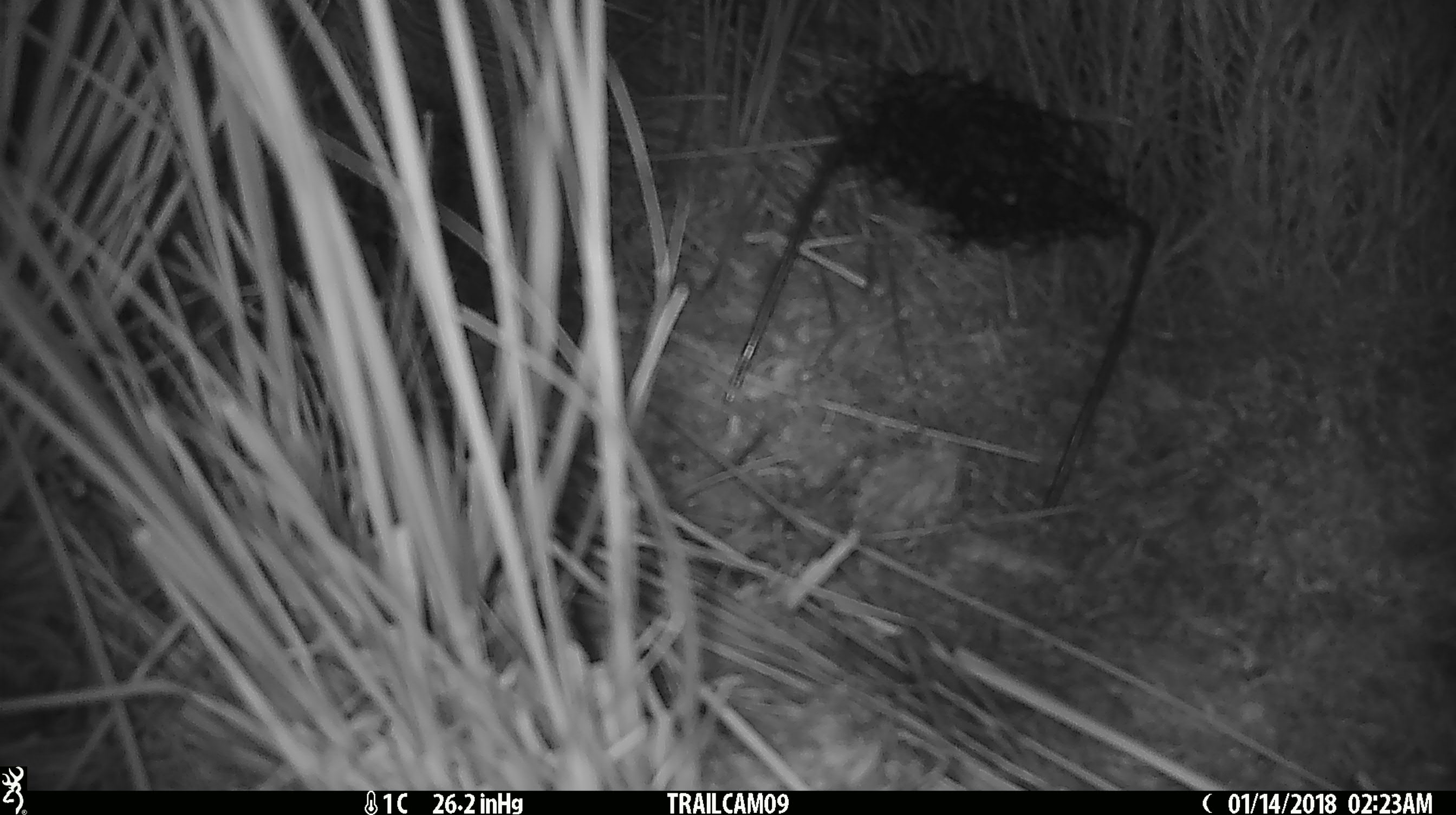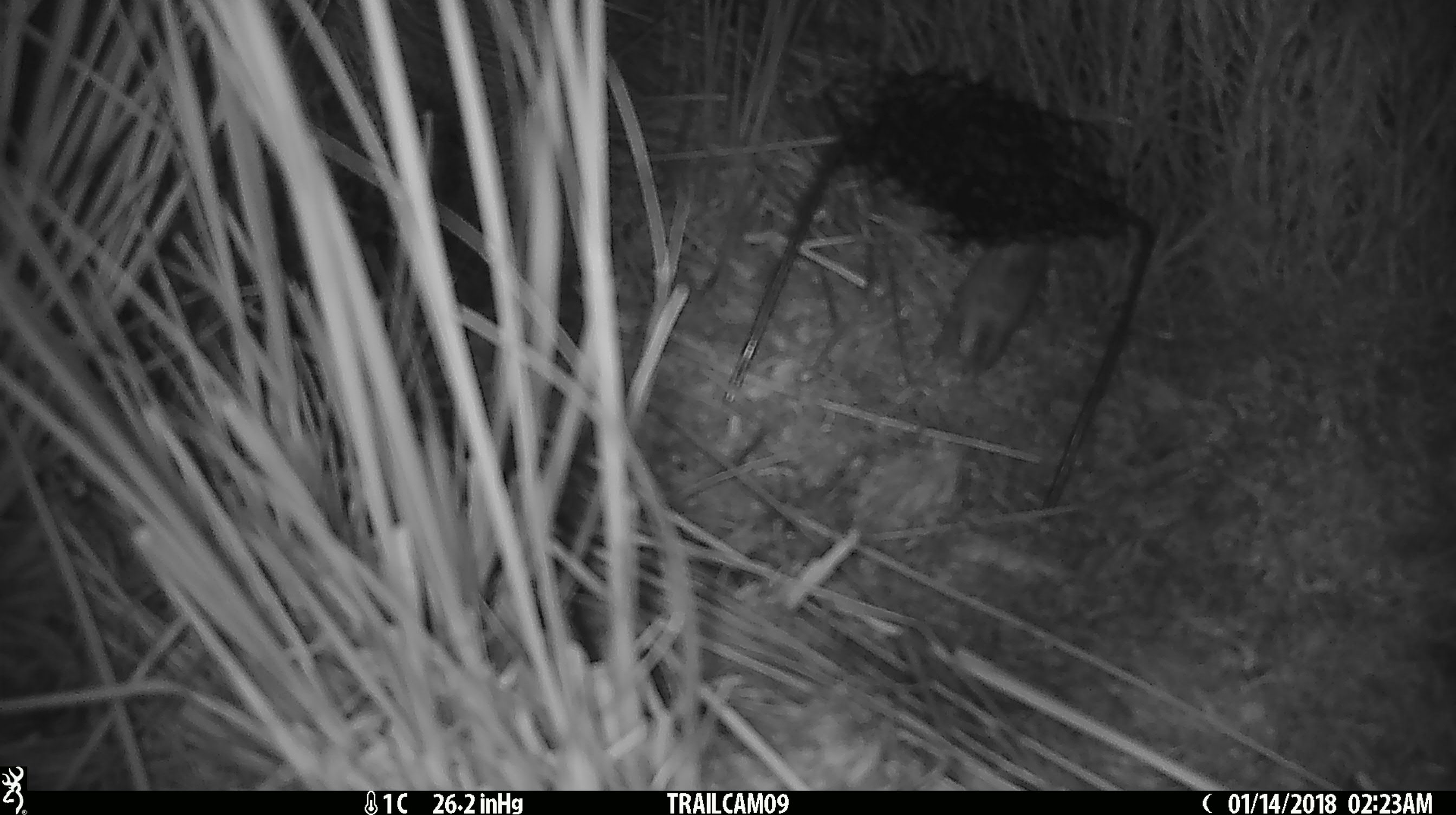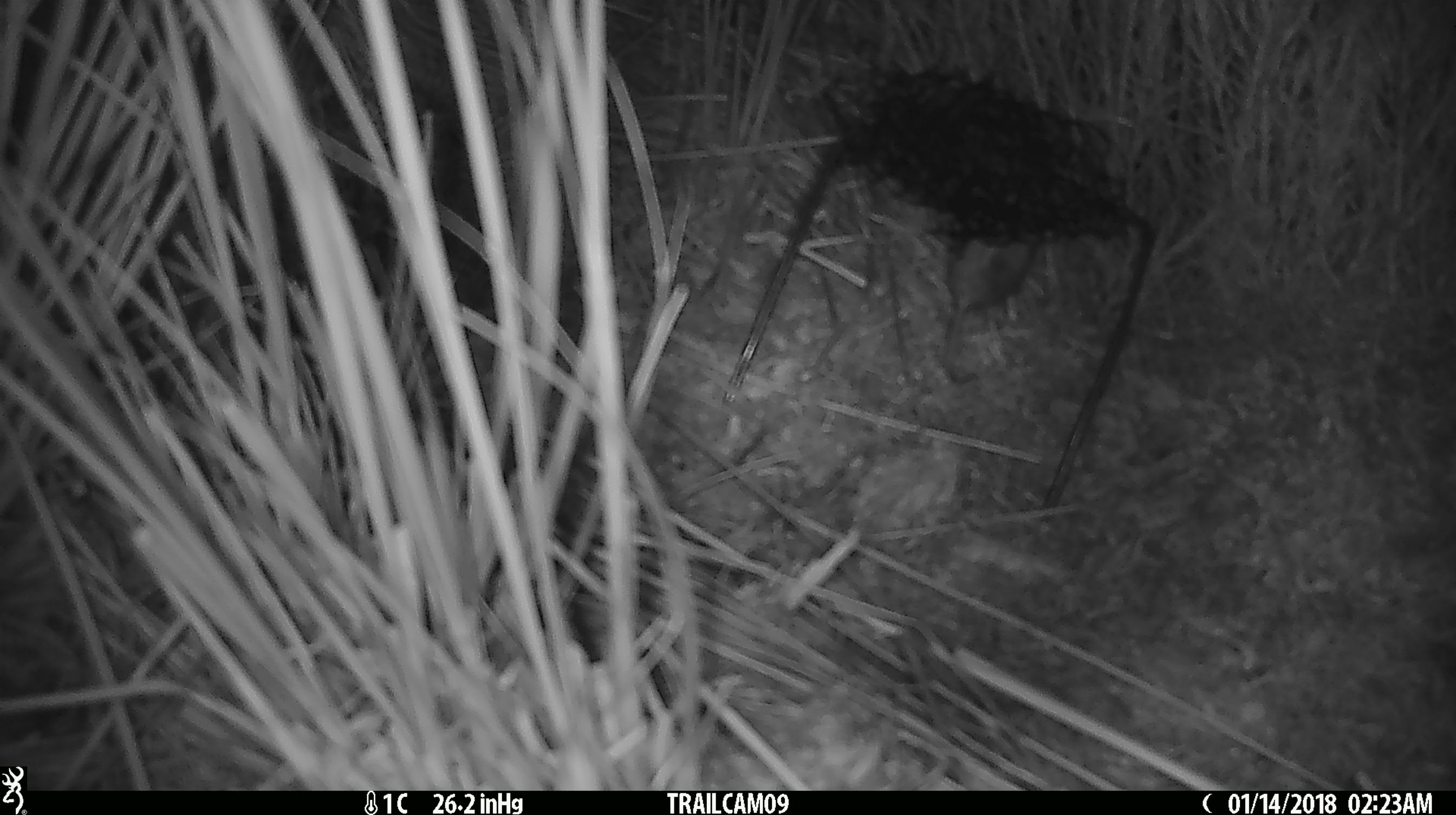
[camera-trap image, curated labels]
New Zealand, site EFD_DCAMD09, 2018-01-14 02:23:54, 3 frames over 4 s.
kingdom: Animalia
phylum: Chordata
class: Mammalia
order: Rodentia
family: Muridae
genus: Mus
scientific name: Mus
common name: mouse